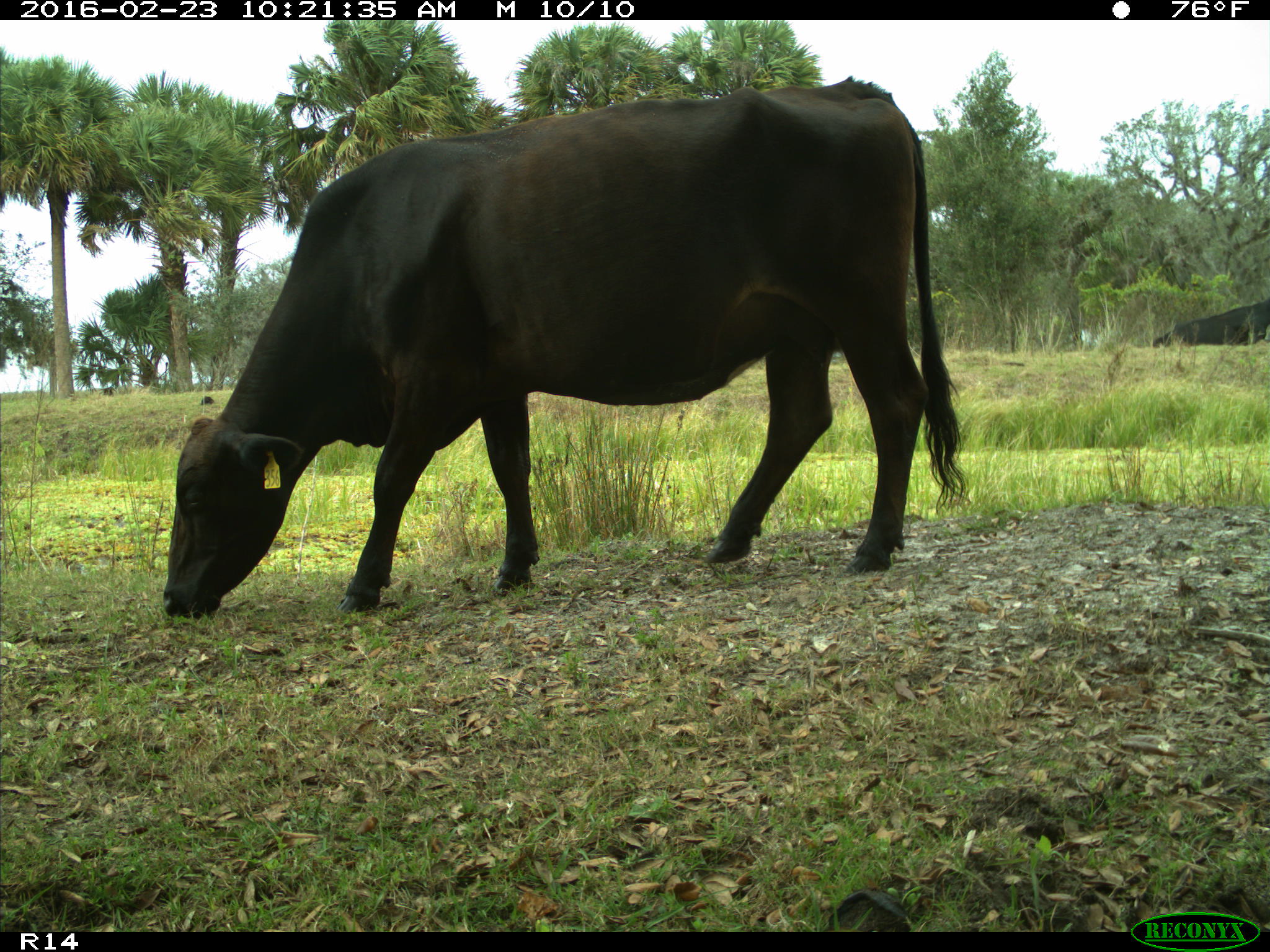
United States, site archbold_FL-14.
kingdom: Animalia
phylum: Chordata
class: Mammalia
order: Artiodactyla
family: Bovidae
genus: Bos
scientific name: Bos taurus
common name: domestic cow